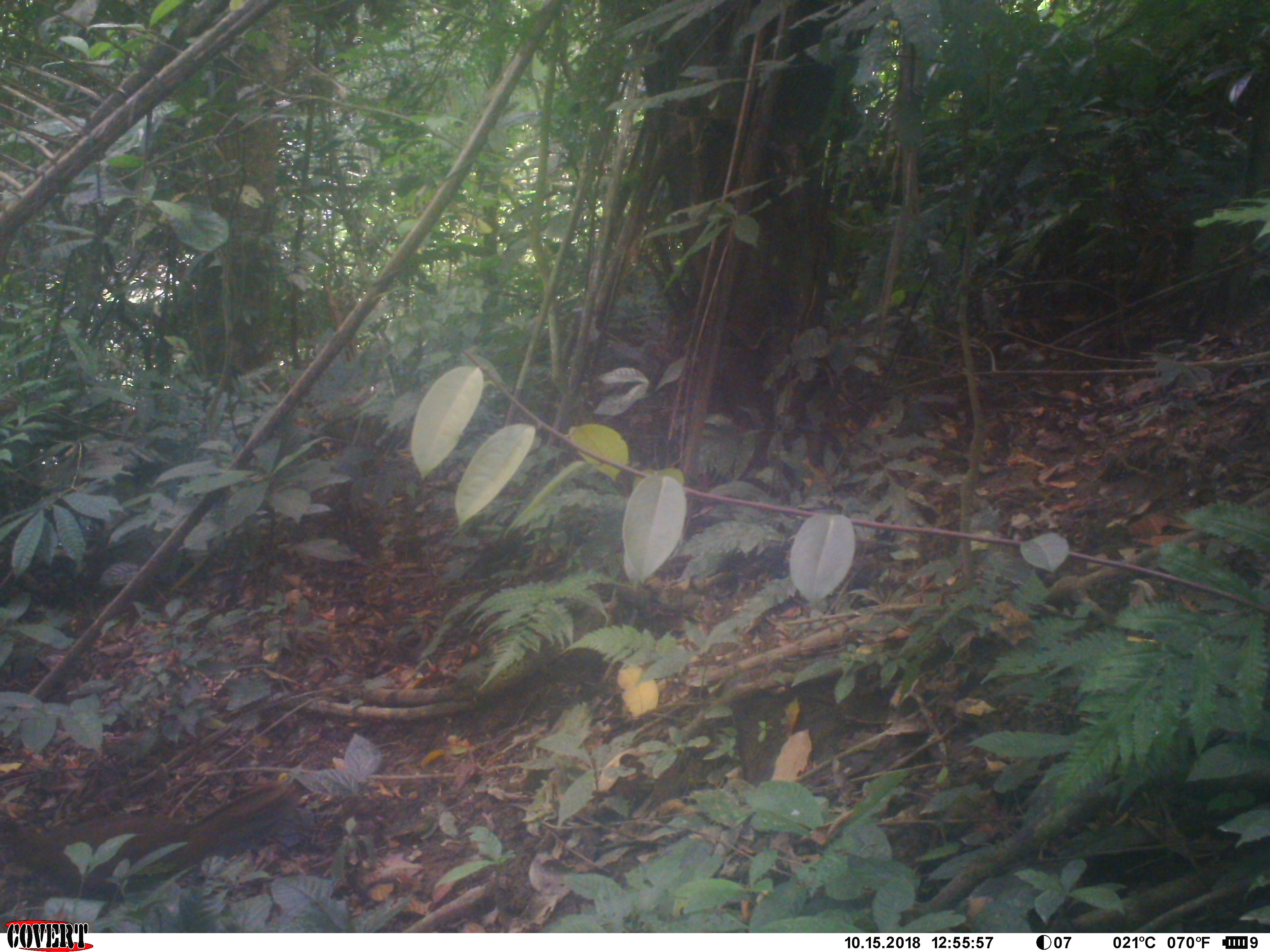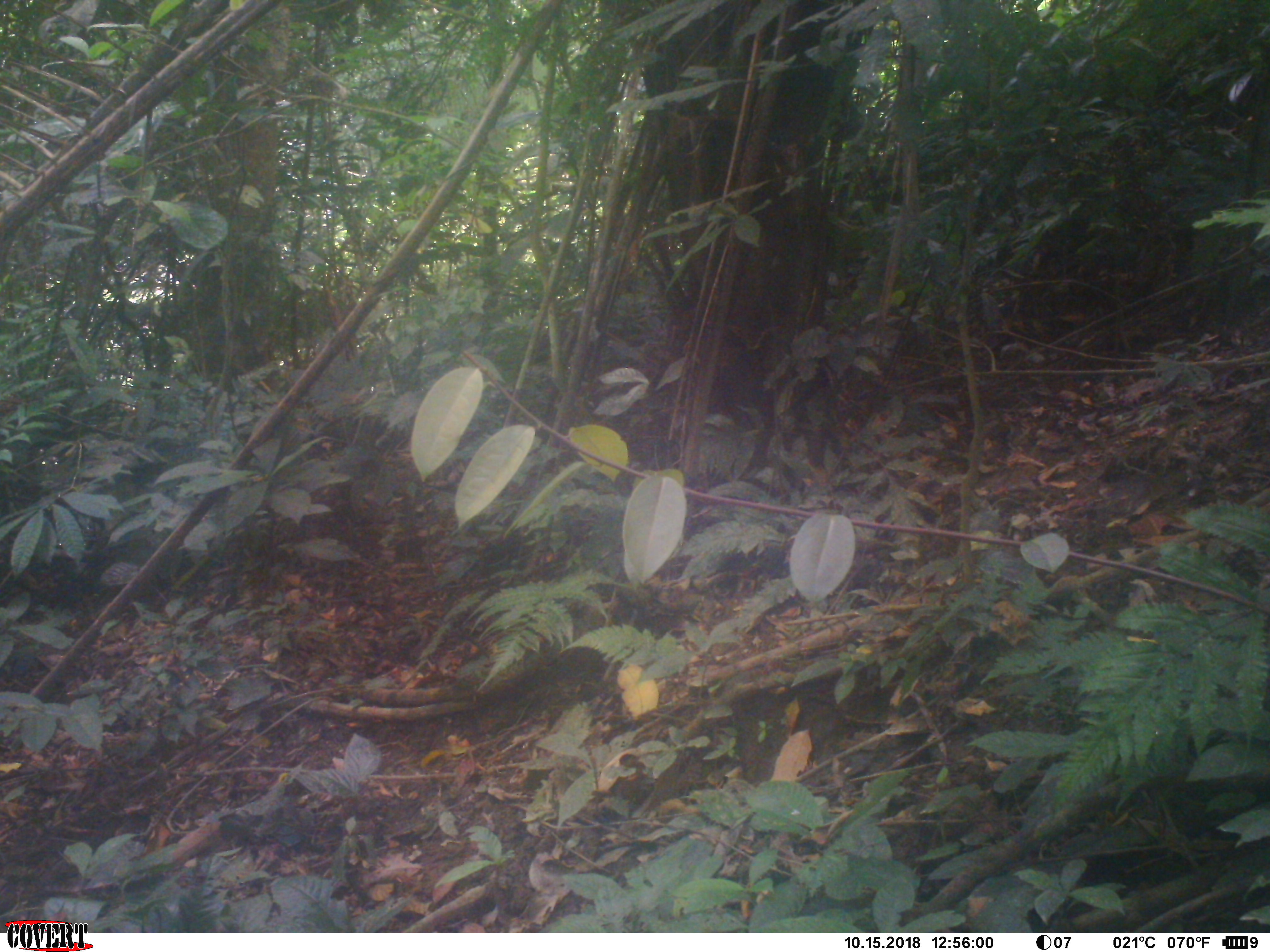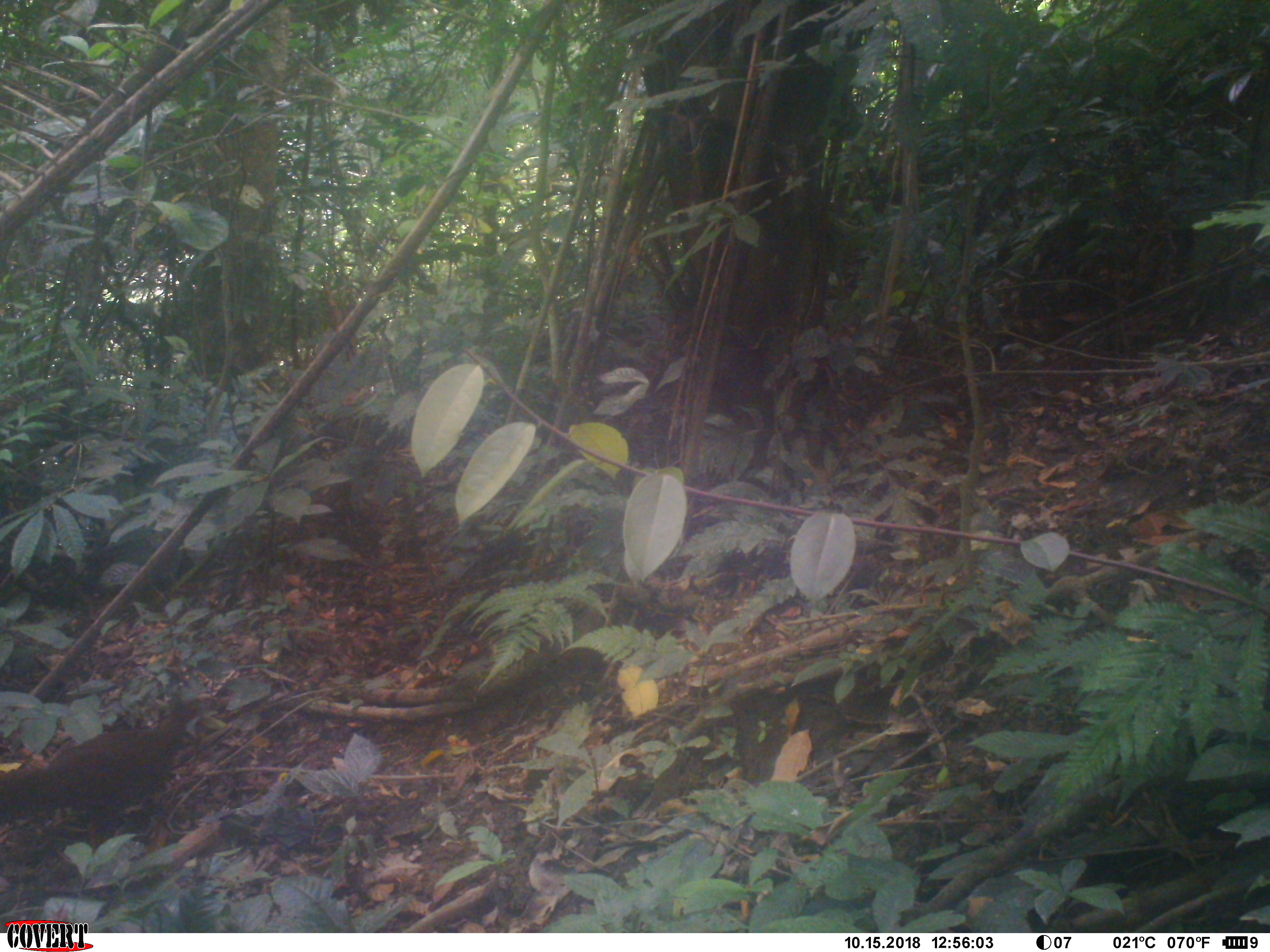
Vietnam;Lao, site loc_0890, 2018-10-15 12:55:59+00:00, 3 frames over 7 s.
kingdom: Animalia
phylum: Chordata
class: Aves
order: Galliformes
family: Phasianidae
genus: Lophura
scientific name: Lophura nycthemera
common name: silver pheasant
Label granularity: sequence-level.